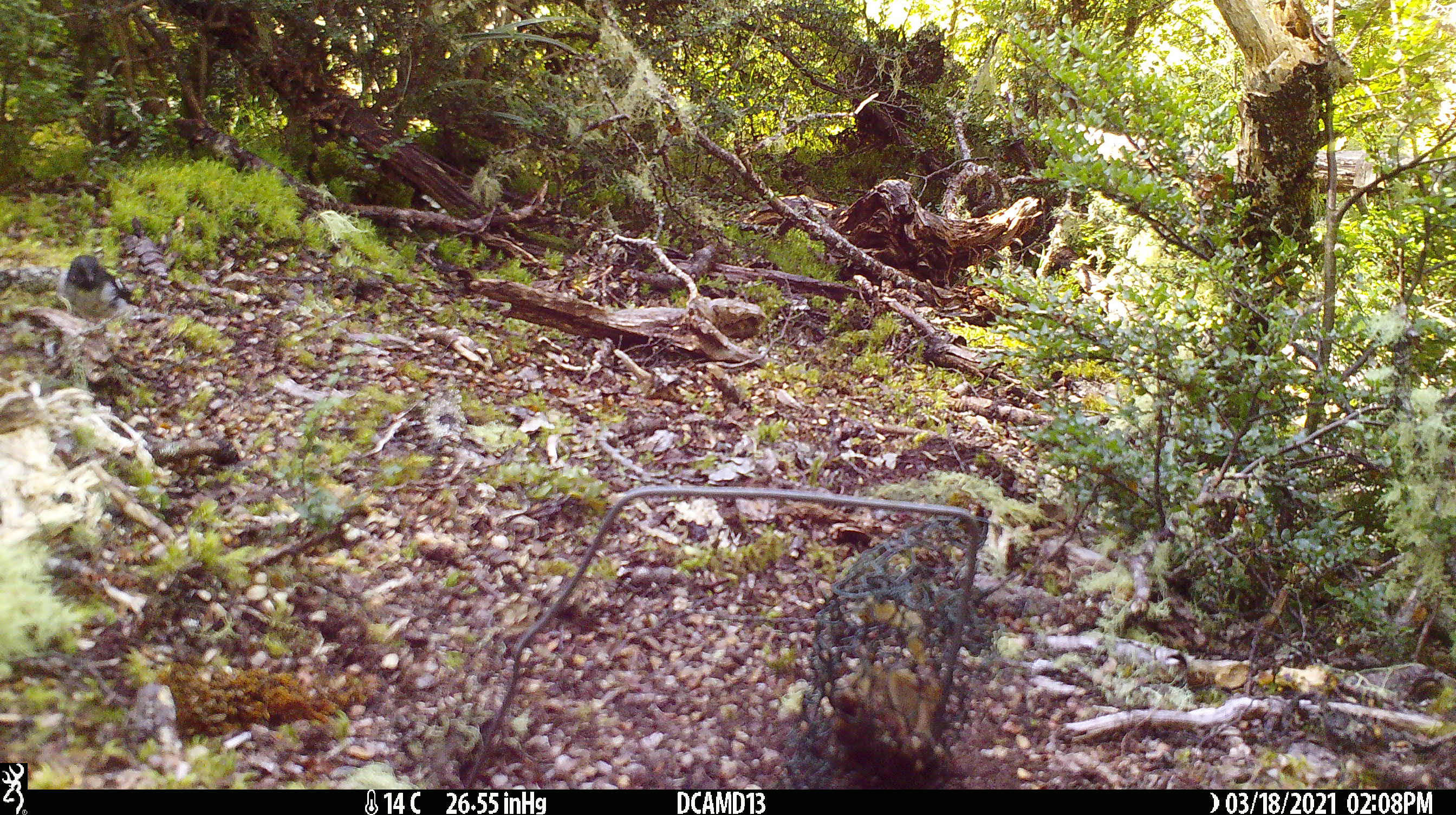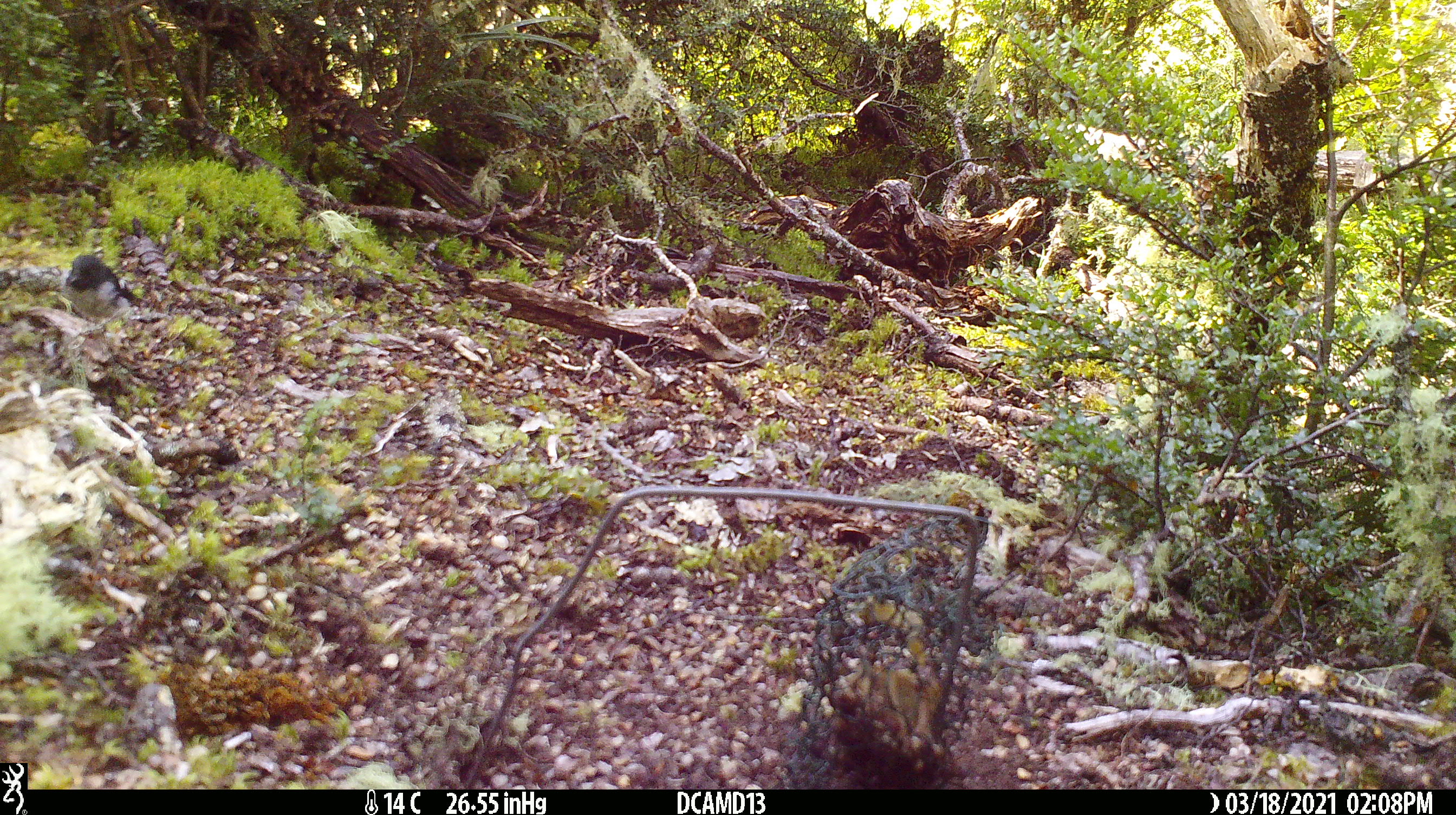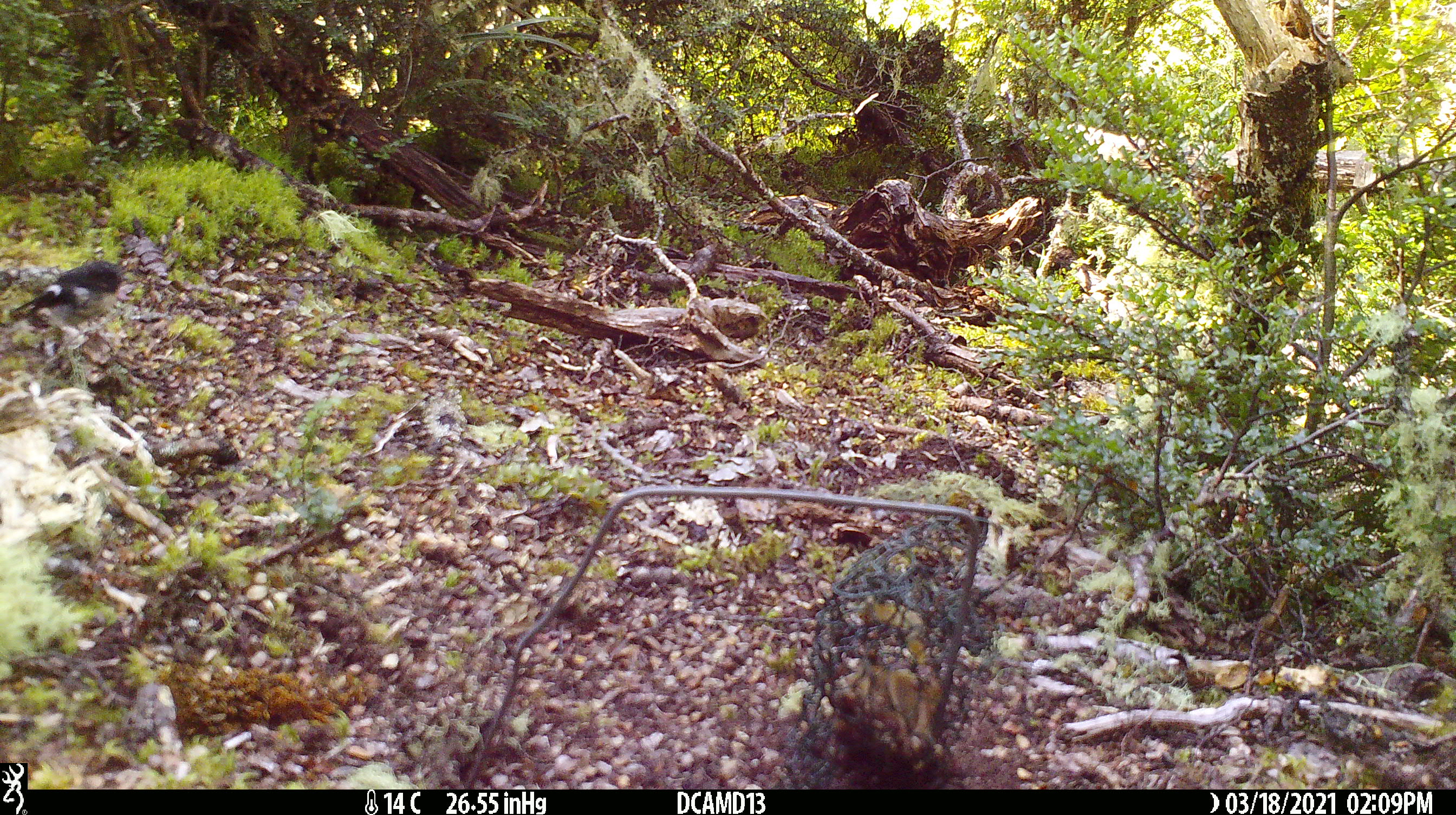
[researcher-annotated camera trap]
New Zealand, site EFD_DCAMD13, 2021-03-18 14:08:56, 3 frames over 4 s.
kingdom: Animalia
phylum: Chordata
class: Aves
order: Passeriformes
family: Petroicidae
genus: Petroica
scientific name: Petroica macrocephala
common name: tomtit